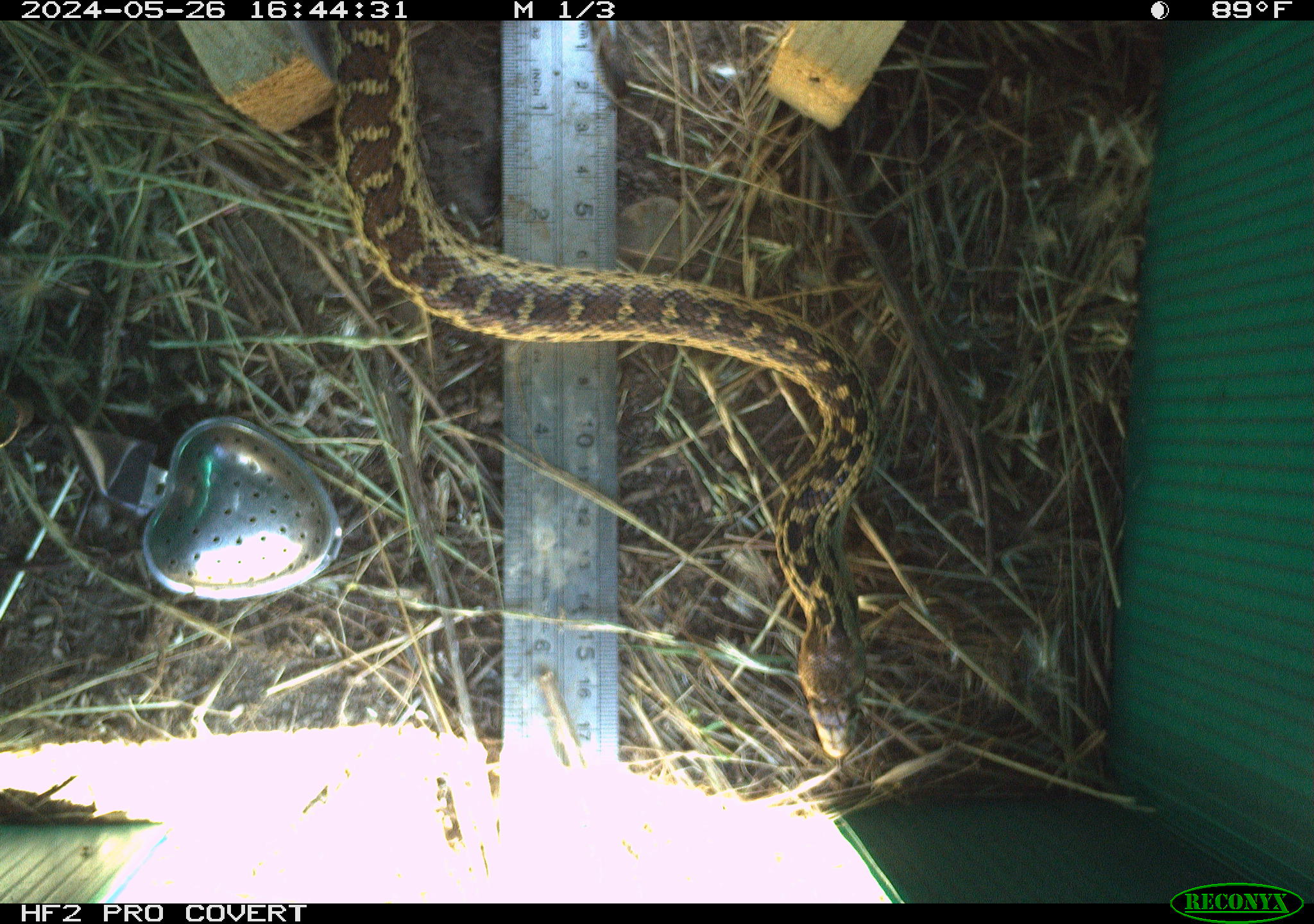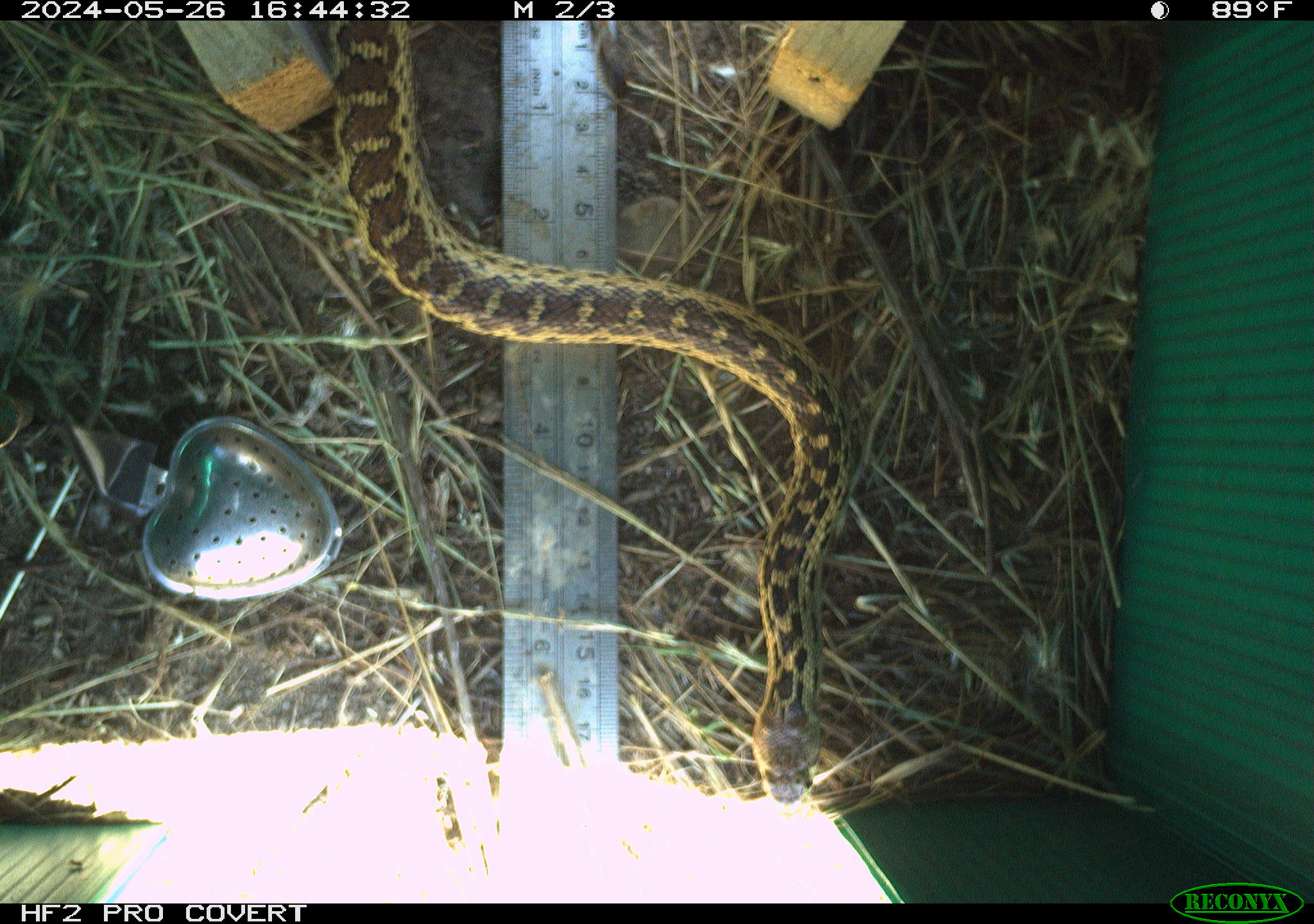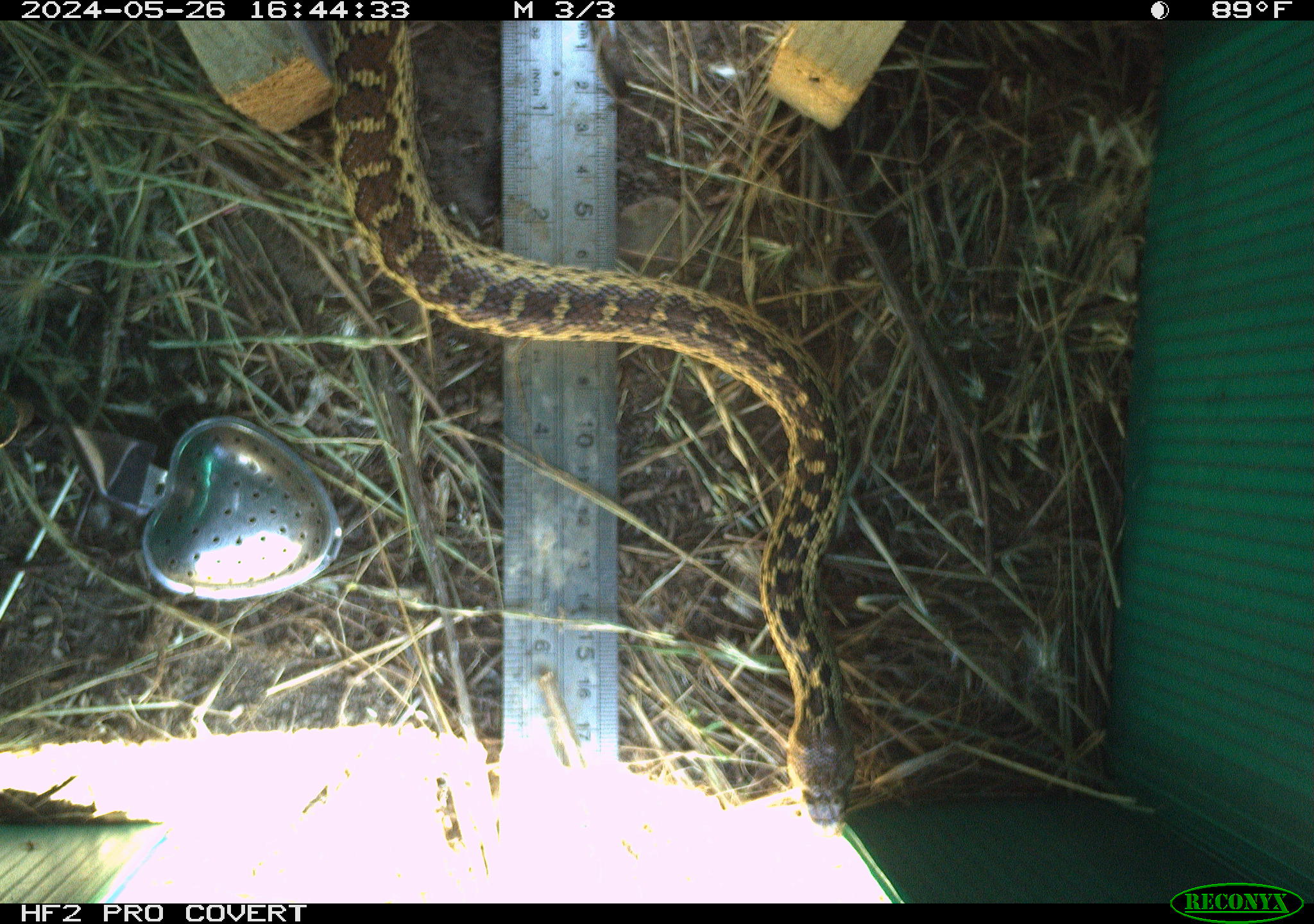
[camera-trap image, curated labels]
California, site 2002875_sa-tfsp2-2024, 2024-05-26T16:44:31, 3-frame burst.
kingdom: Animalia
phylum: Chordata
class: Reptilia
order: Squamata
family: Colubridae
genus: Pituophis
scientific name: Pituophis catenifer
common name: gophersnake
Gophersnake (Pituophis catenifer).